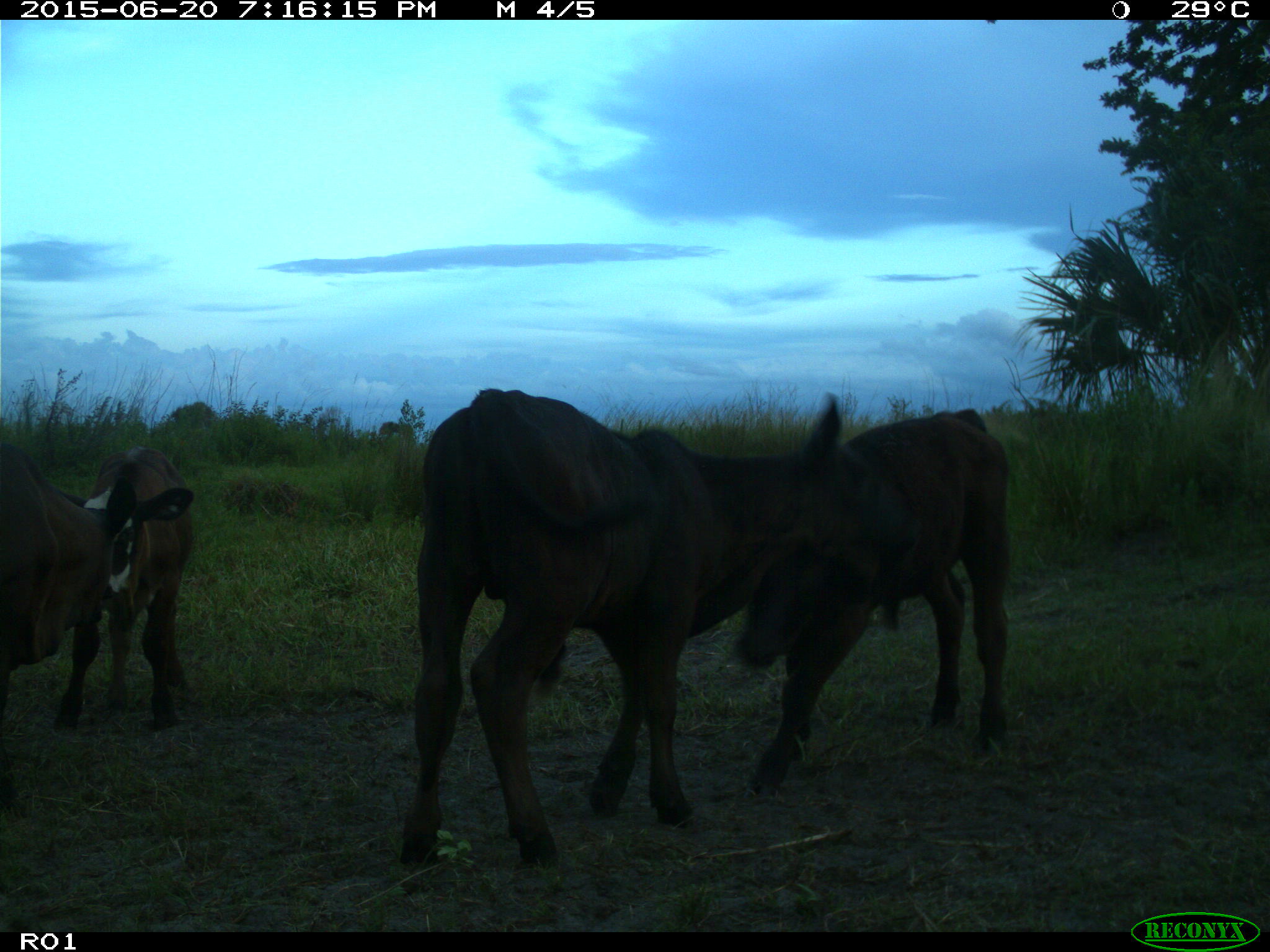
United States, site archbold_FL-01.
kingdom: Animalia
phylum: Chordata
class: Mammalia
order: Artiodactyla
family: Bovidae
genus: Bos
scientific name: Bos taurus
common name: domestic cow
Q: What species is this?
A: Bos taurus (domestic cow).